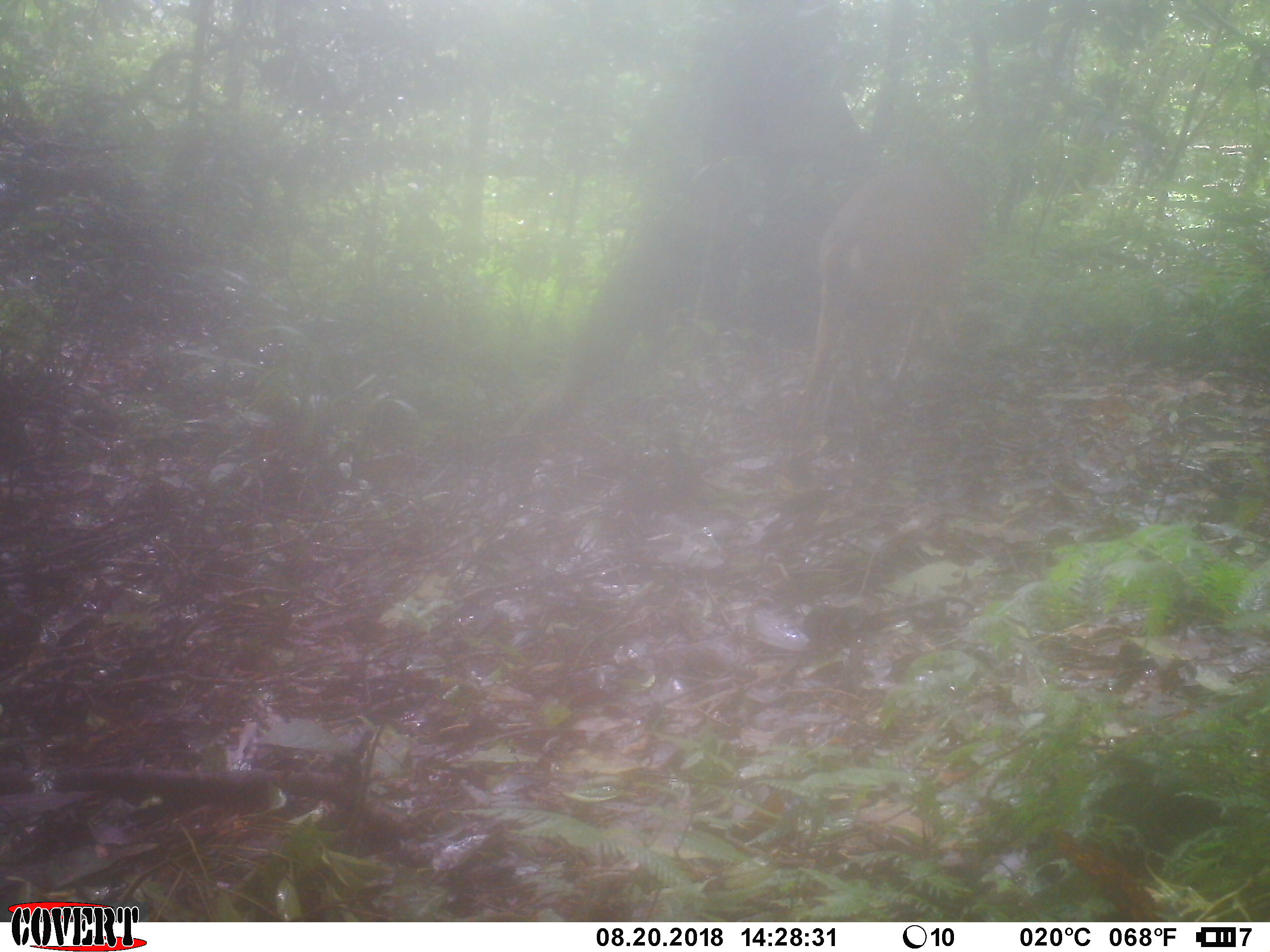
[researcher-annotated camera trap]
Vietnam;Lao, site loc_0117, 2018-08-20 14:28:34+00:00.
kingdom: Animalia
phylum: Chordata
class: Mammalia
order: Artiodactyla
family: Cervidae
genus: Muntiacus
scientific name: Muntiacus vuquangensis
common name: large-antlered muntjac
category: large antlered muntjac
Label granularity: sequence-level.